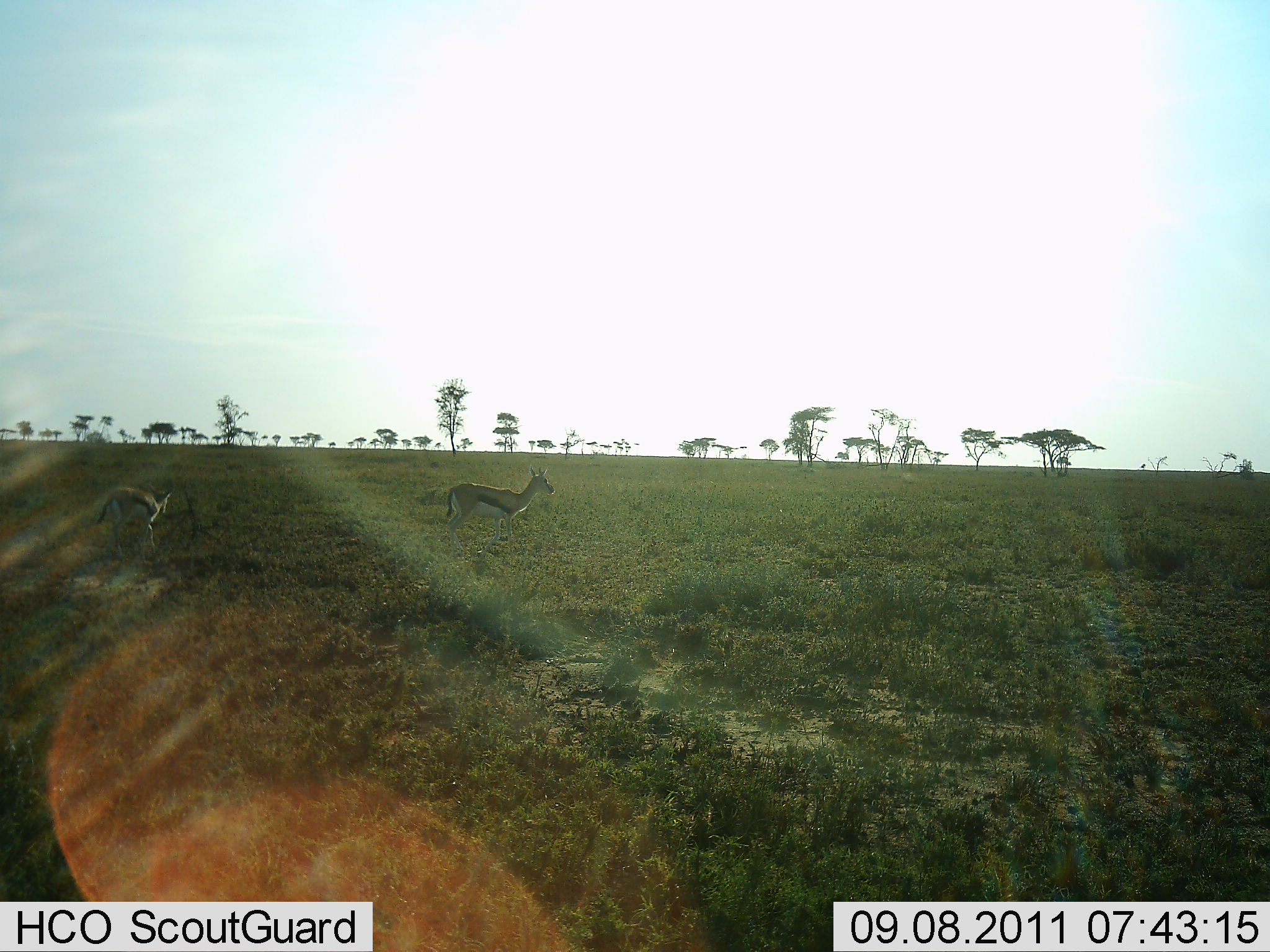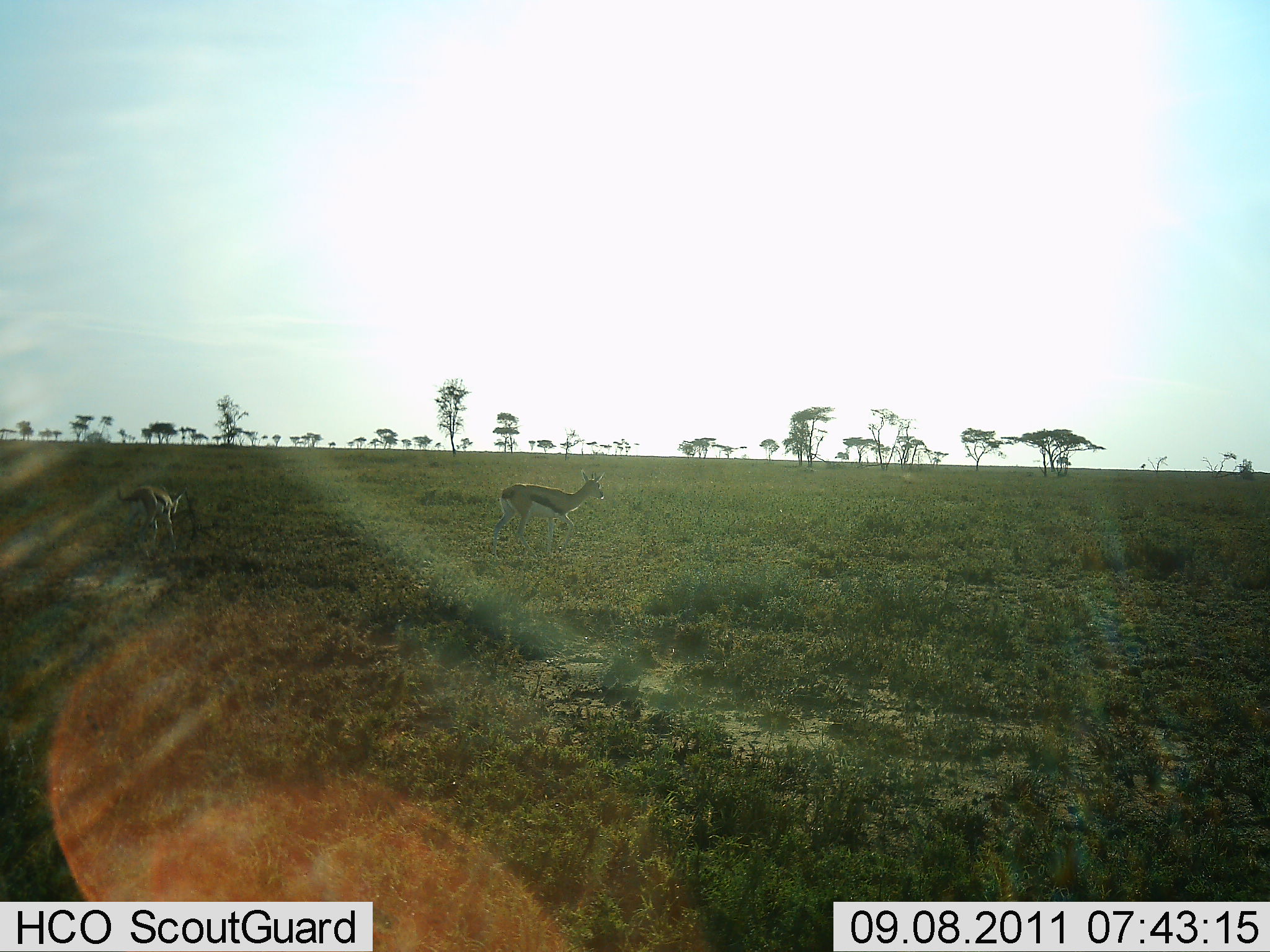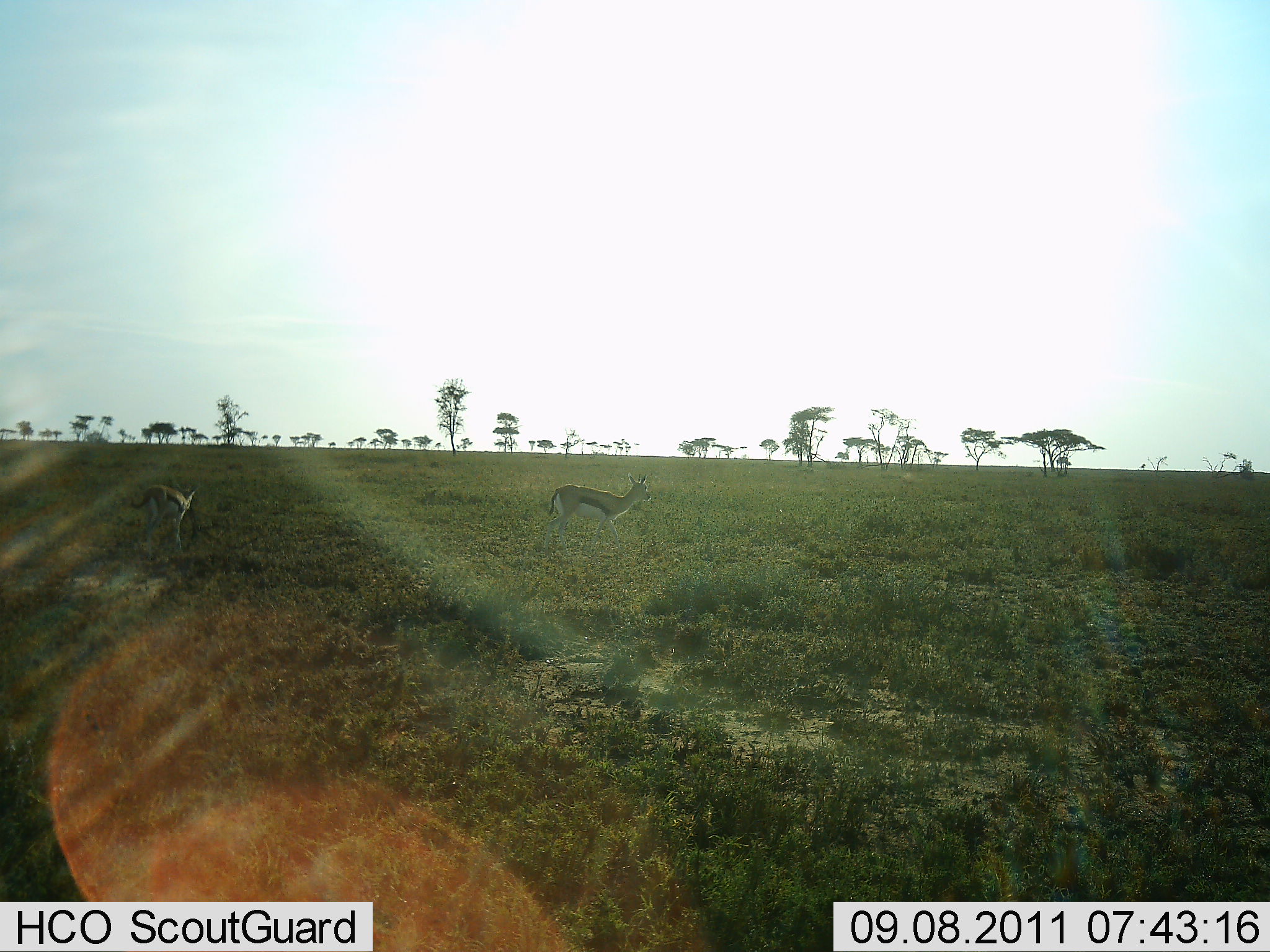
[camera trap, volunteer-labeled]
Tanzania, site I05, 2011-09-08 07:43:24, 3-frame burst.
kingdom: Animalia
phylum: Chordata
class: Mammalia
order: Artiodactyla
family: Bovidae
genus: Eudorcas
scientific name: Eudorcas thomsonii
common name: thomson's gazelle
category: gazellethomsons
Gazellethomsons (thomson's gazelle) (Eudorcas thomsonii), count 2. Behavior (volunteer vote fractions): standing 20%, resting 0%, moving 80%, interacting 0%. Young present (vote fraction): 7%. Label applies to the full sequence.